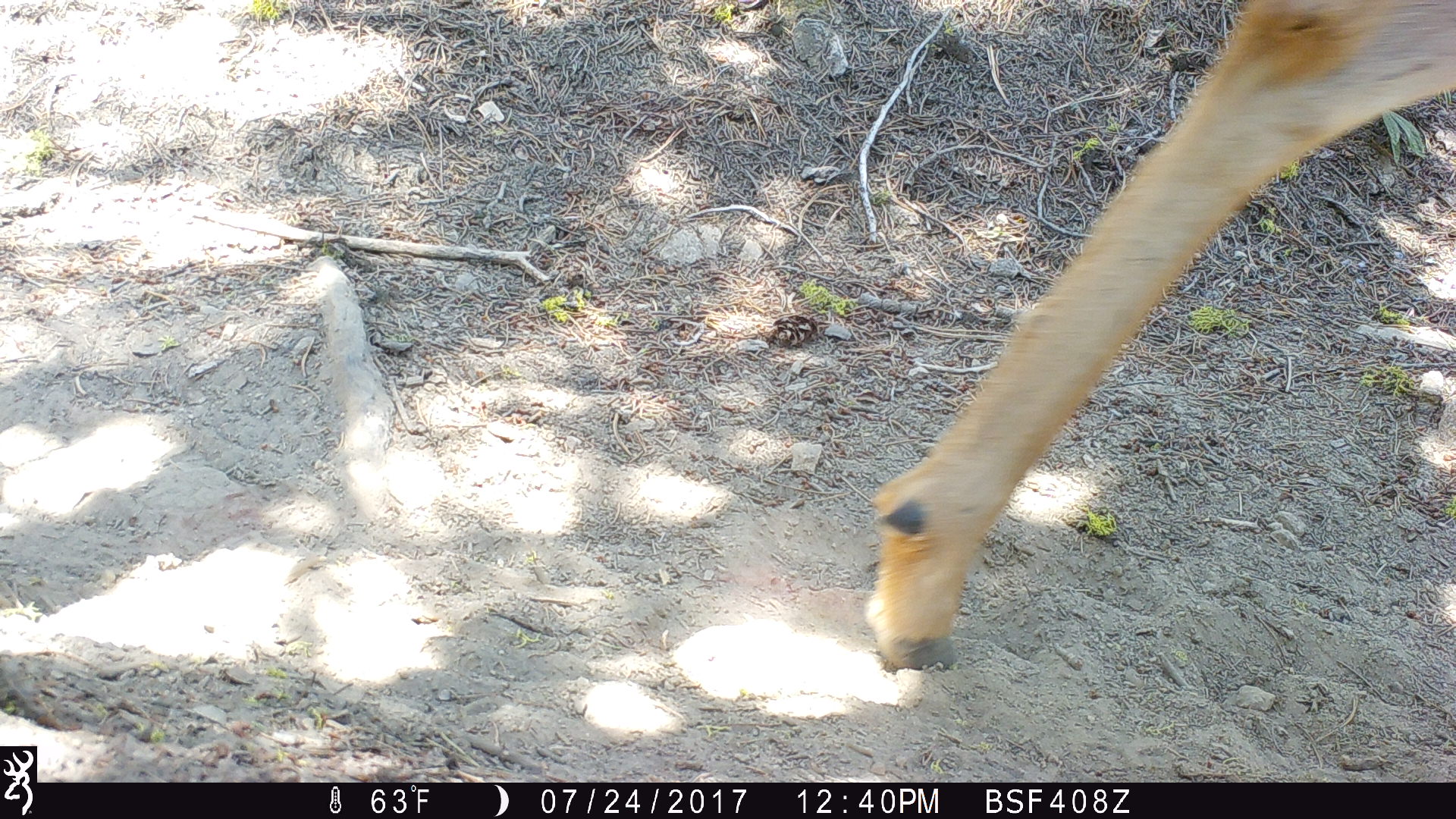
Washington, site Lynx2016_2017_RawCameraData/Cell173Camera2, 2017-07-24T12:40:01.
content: unidentified animal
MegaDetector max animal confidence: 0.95